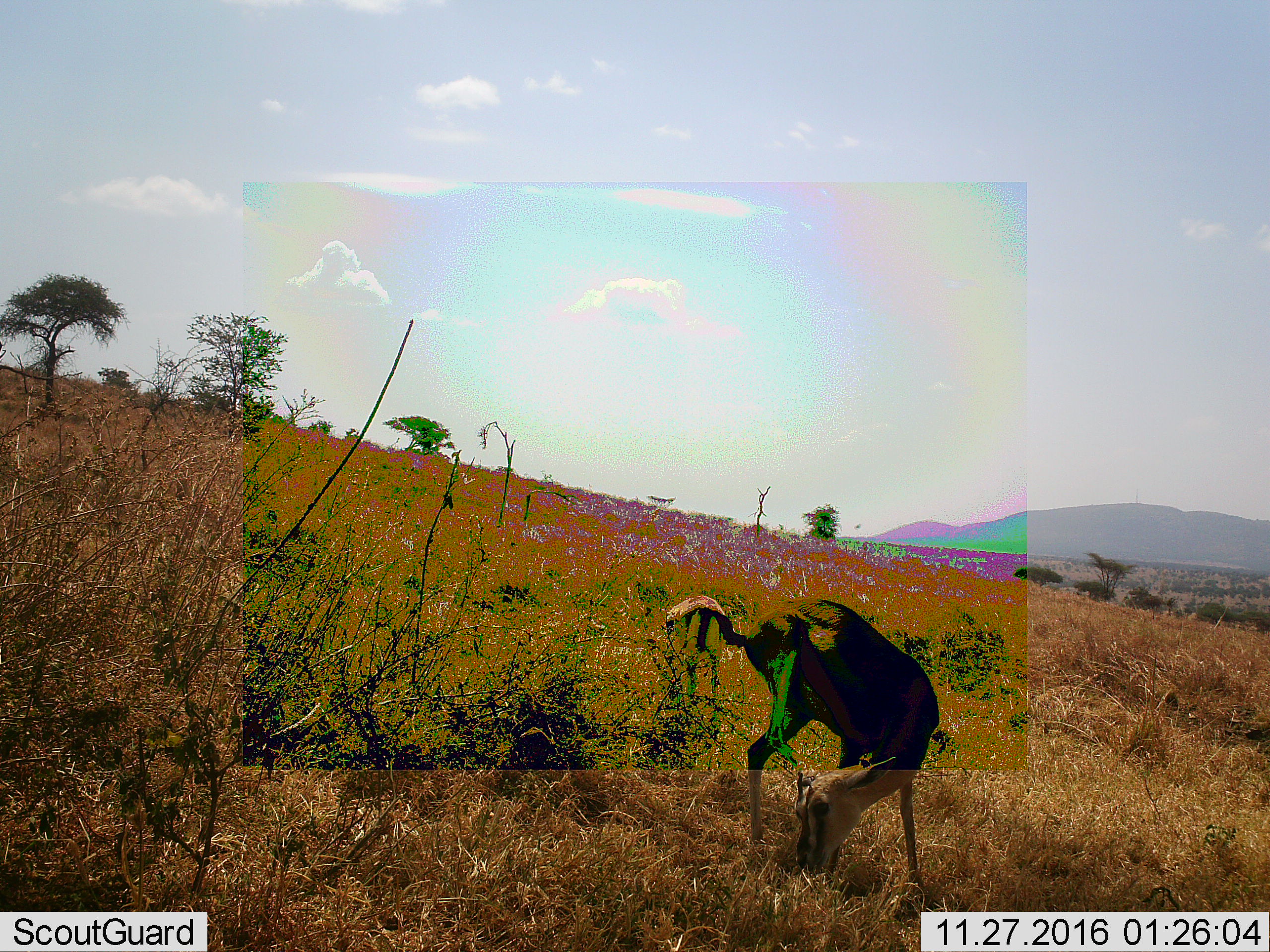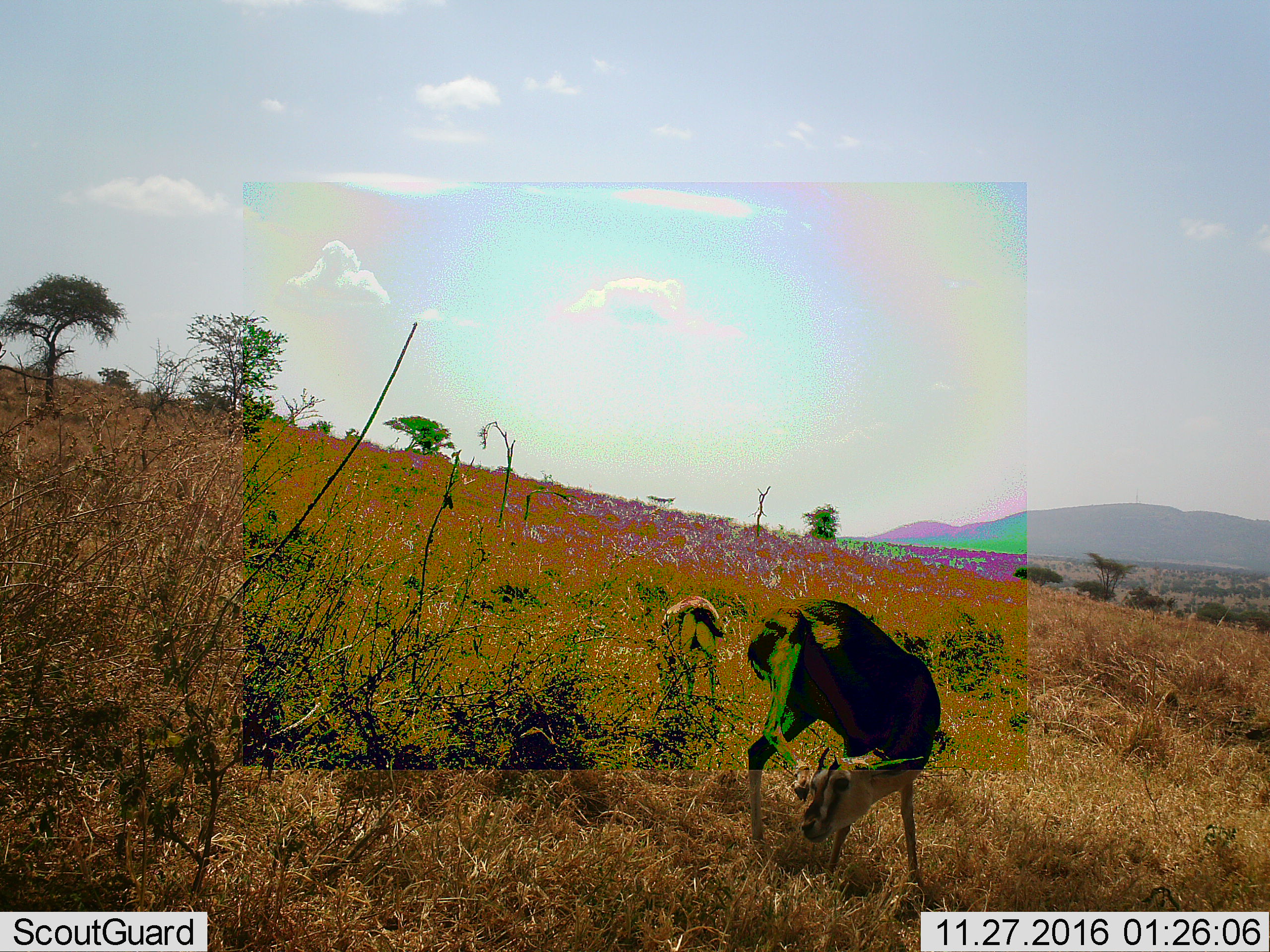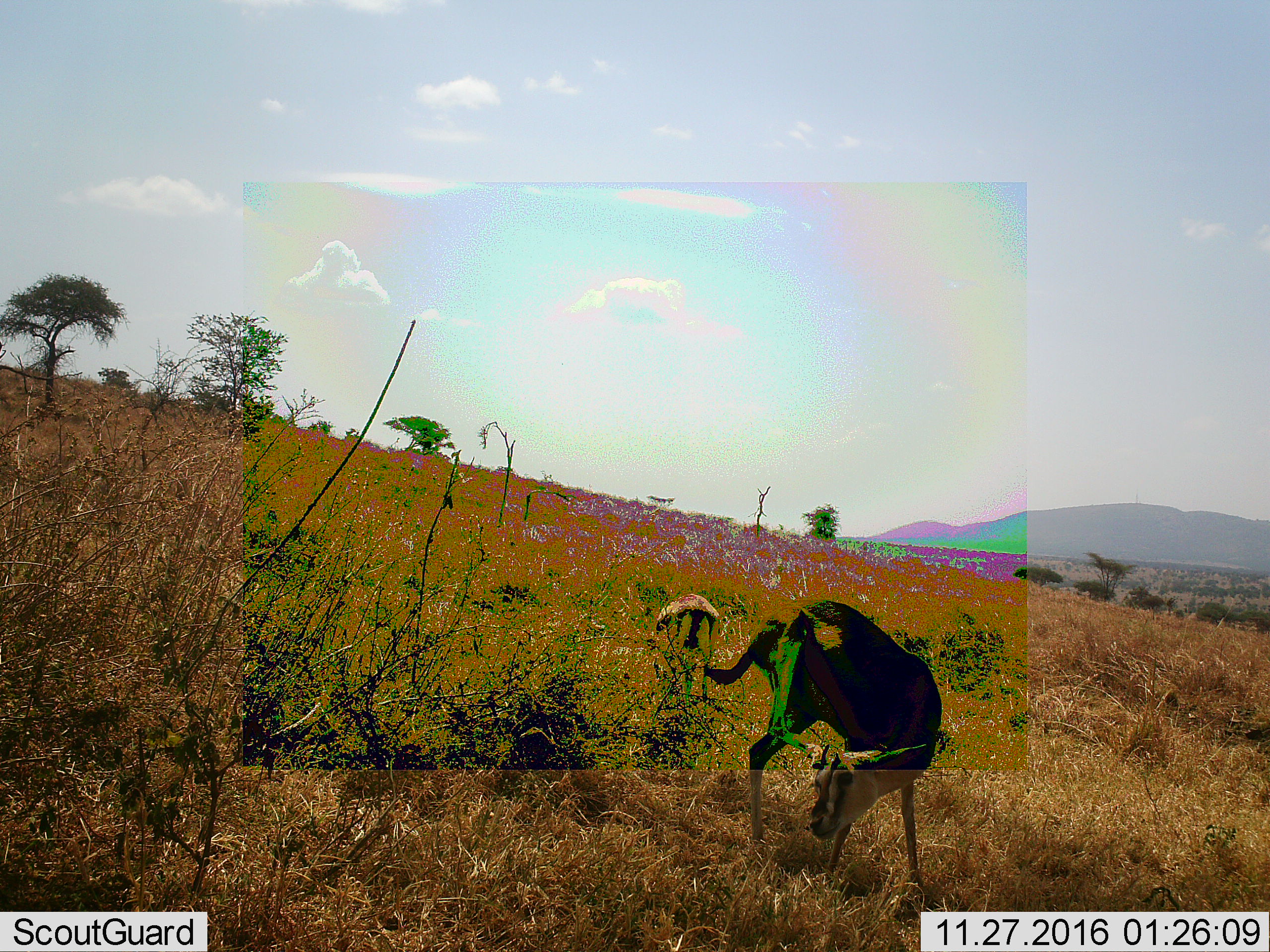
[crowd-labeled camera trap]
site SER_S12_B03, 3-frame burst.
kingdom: Animalia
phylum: Chordata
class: Mammalia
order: Artiodactyla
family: Bovidae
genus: Eudorcas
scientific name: Eudorcas thomsonii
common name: thomson's gazelle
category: gazellethomsons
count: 2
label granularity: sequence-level